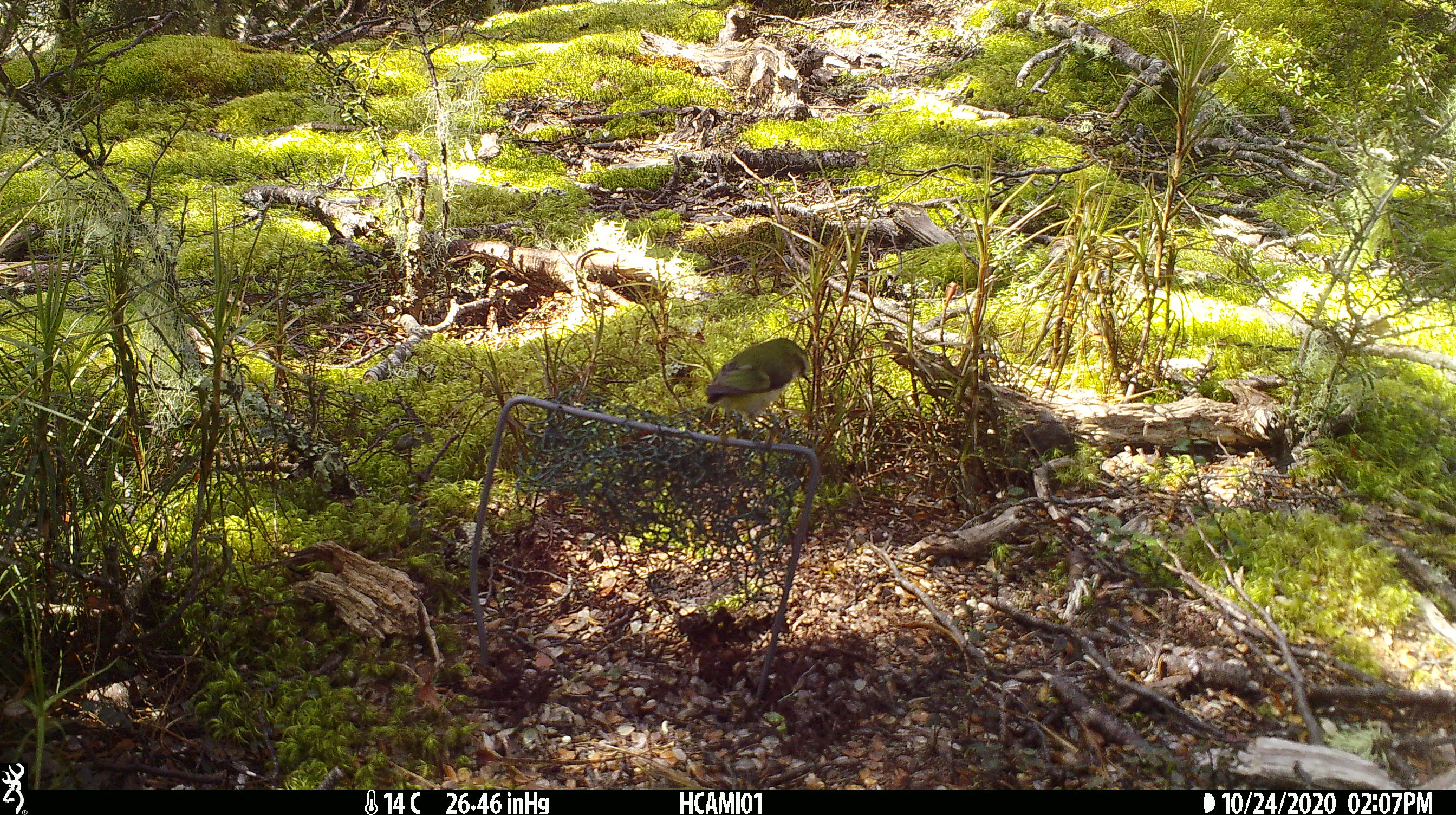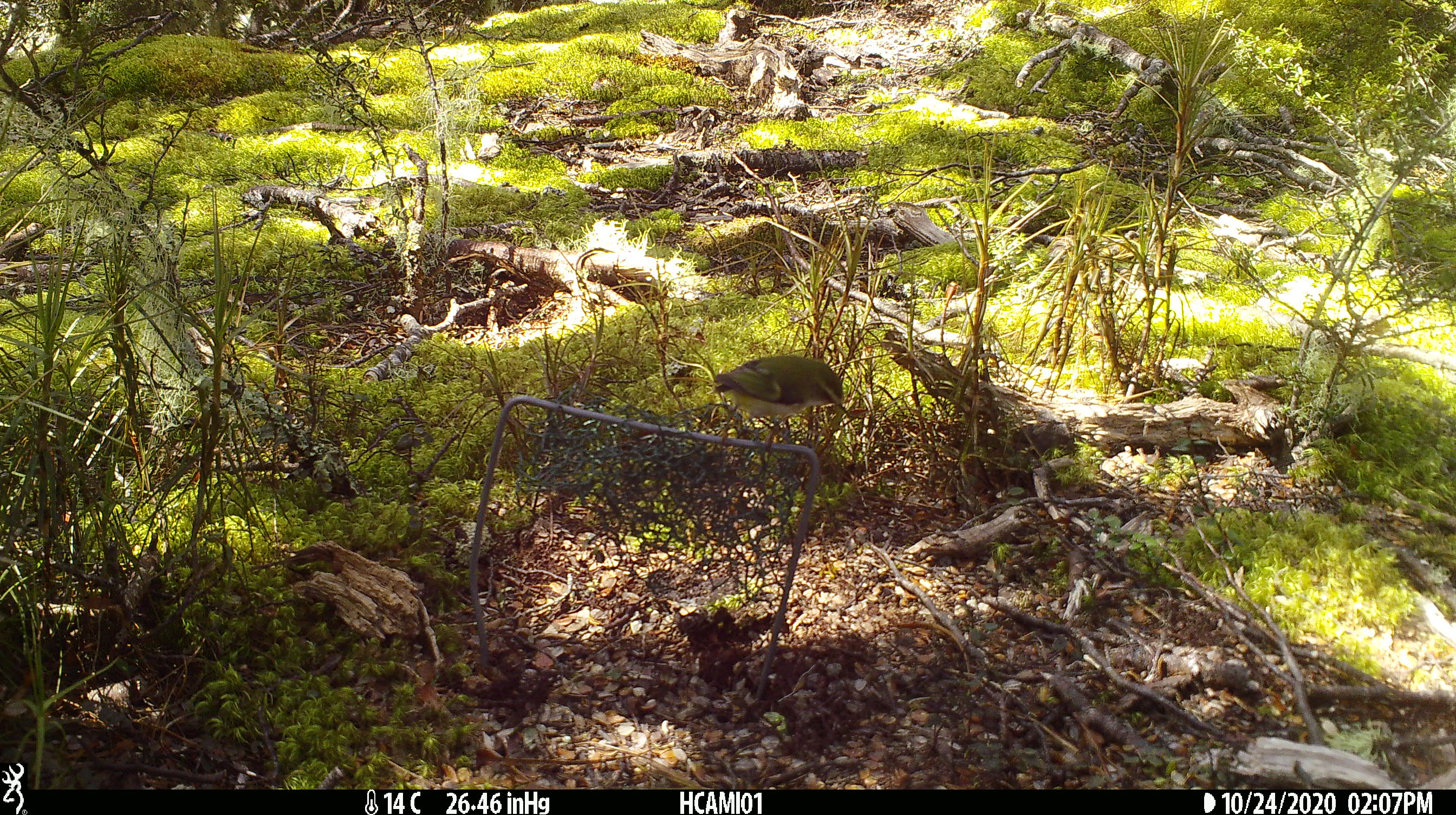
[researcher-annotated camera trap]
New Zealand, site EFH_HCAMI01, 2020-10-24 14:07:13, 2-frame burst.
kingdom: Animalia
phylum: Chordata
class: Aves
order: Passeriformes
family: Acanthisittidae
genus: Acanthisitta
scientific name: Acanthisitta chloris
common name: rifleman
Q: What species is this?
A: Rifleman (Acanthisitta chloris).